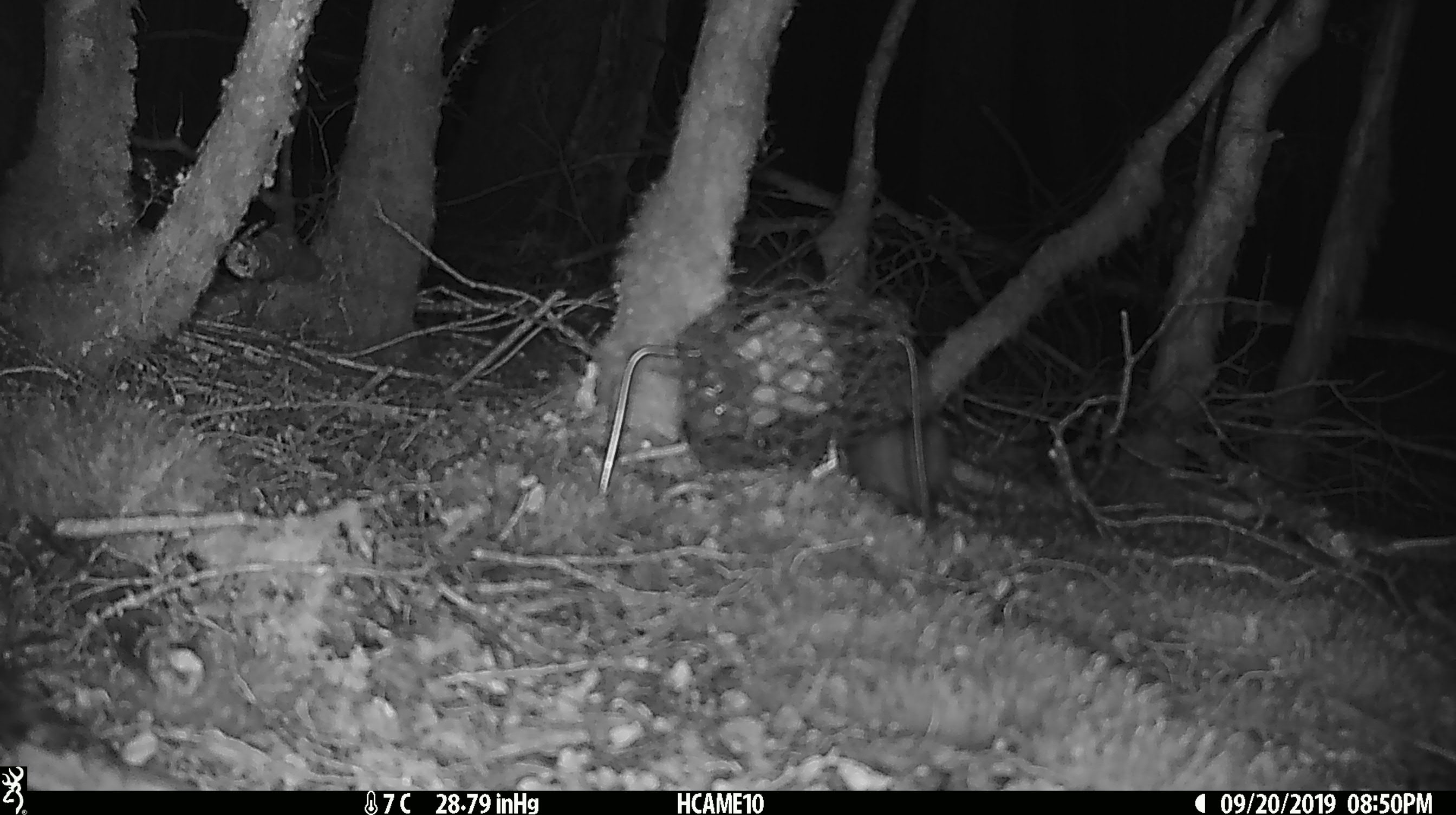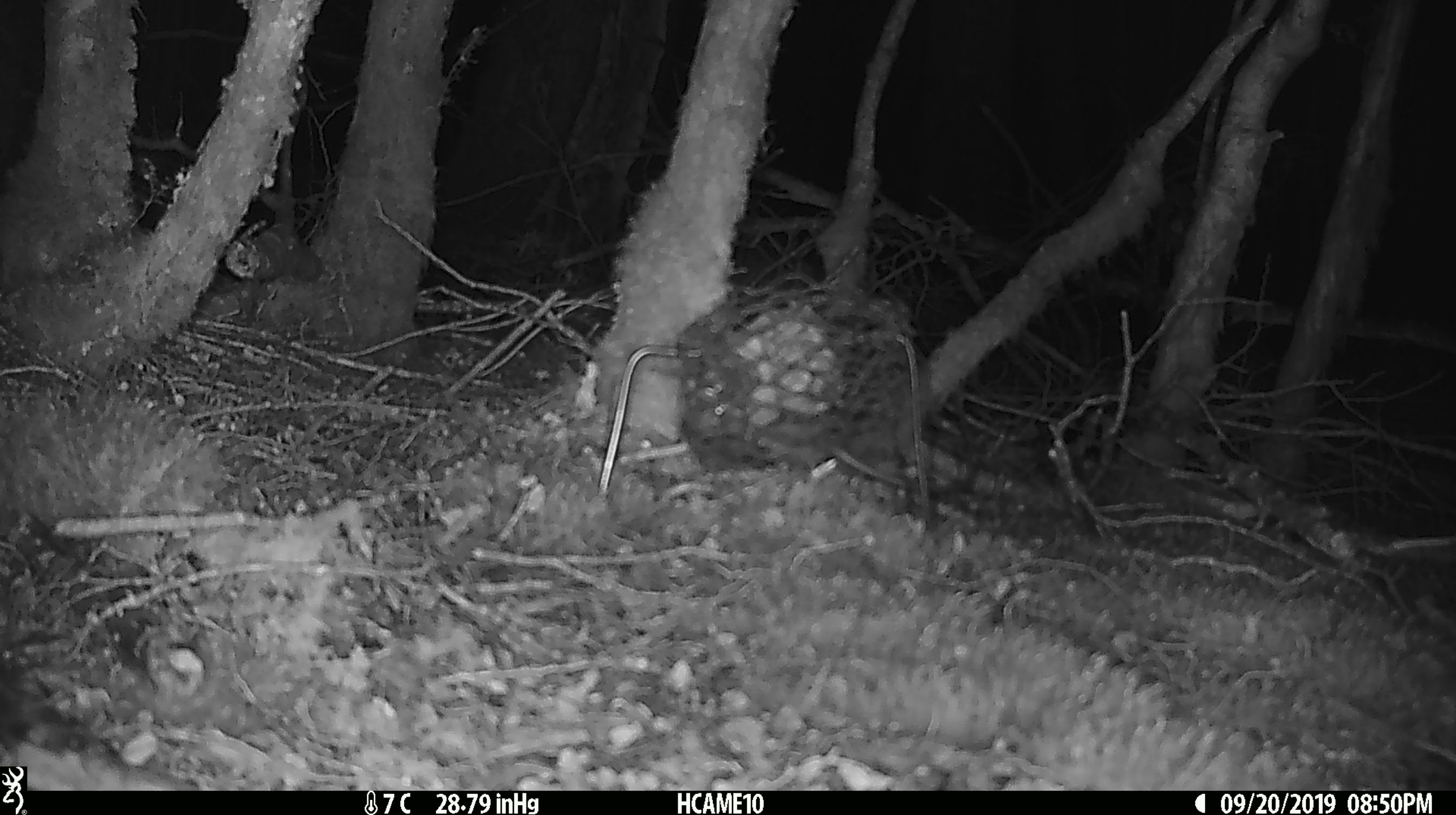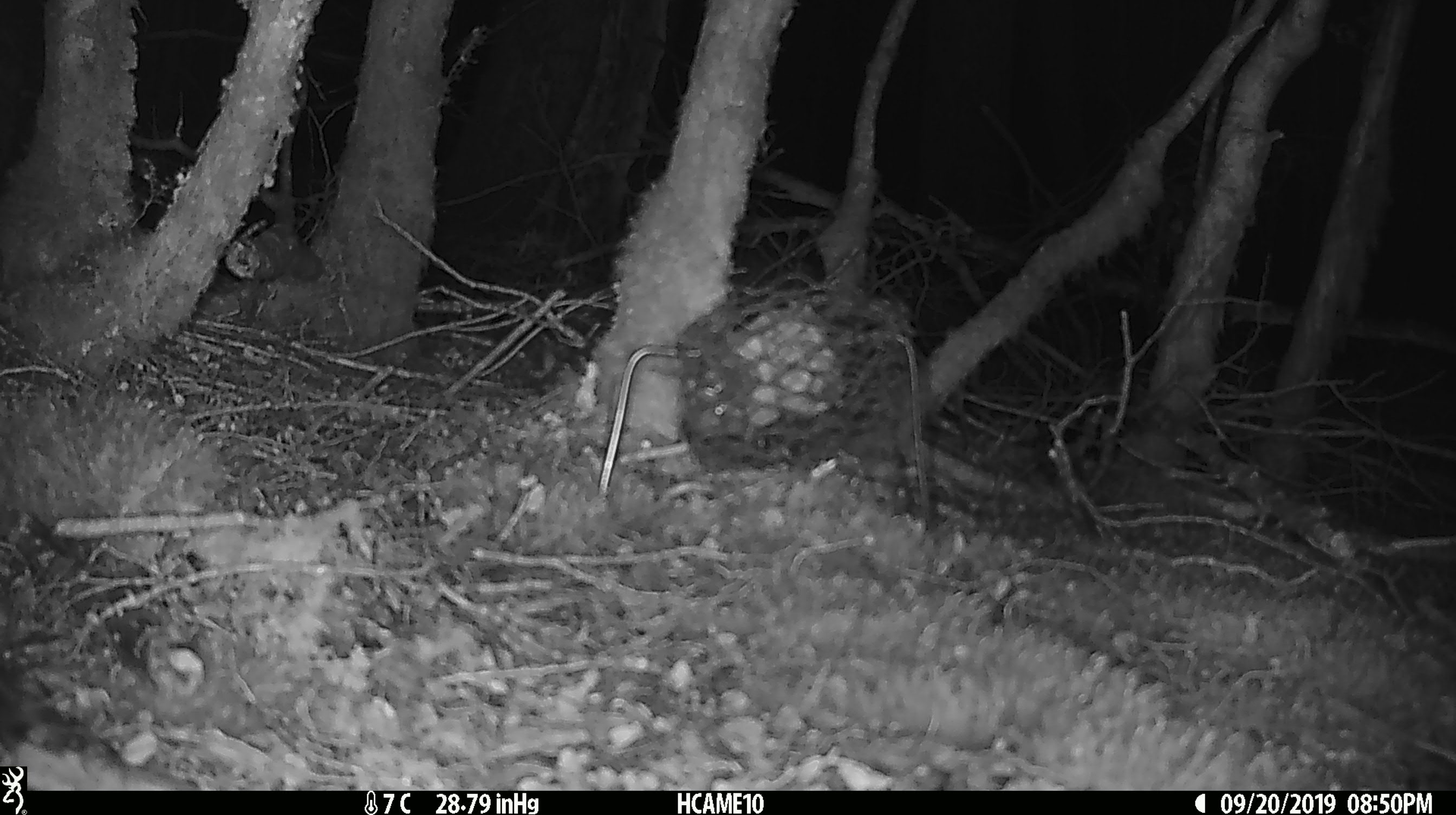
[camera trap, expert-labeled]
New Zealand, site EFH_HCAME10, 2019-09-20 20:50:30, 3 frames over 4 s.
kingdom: Animalia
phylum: Chordata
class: Mammalia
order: Rodentia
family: Muridae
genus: Rattus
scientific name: Rattus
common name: rat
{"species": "rat (Rattus)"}